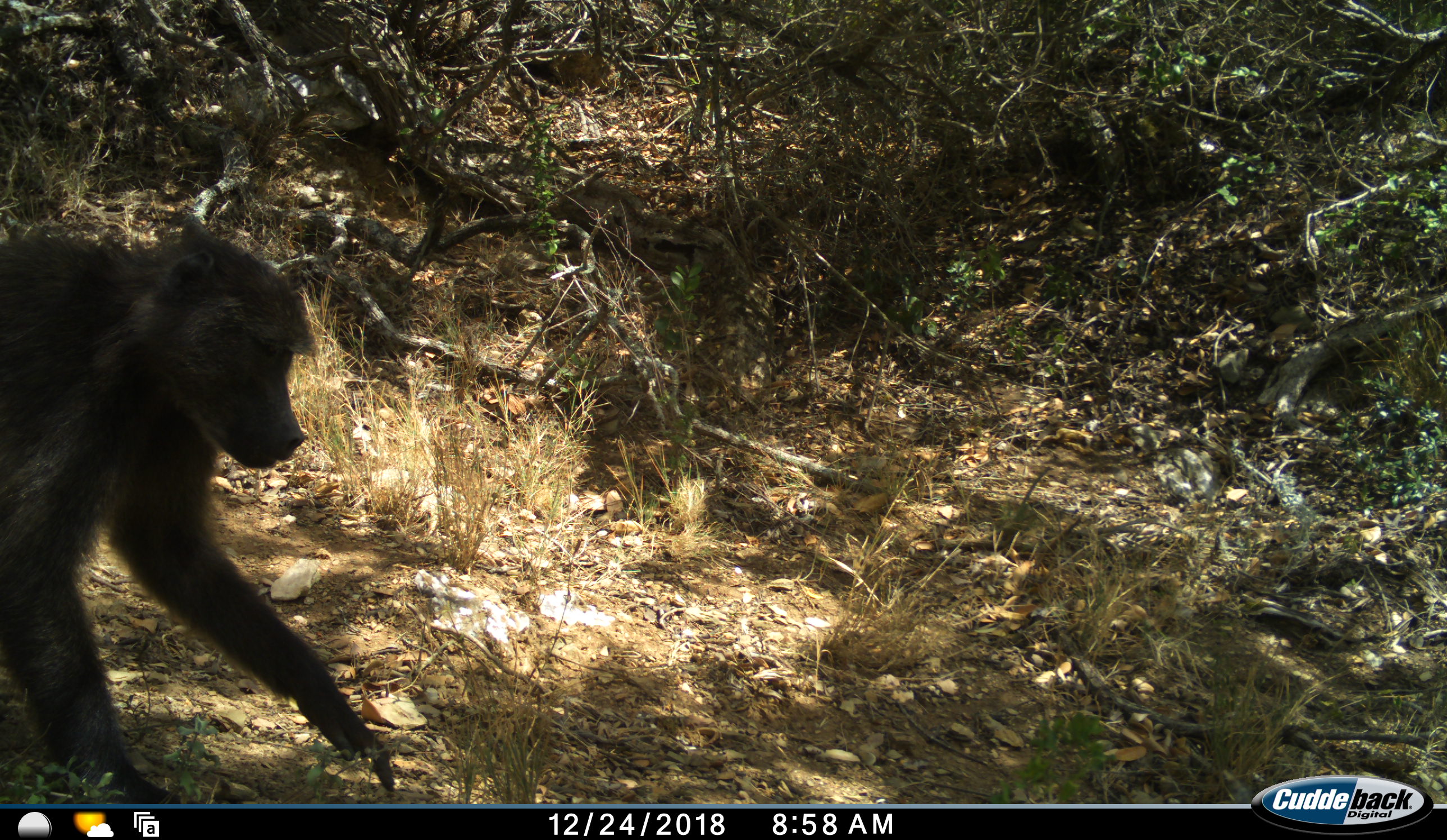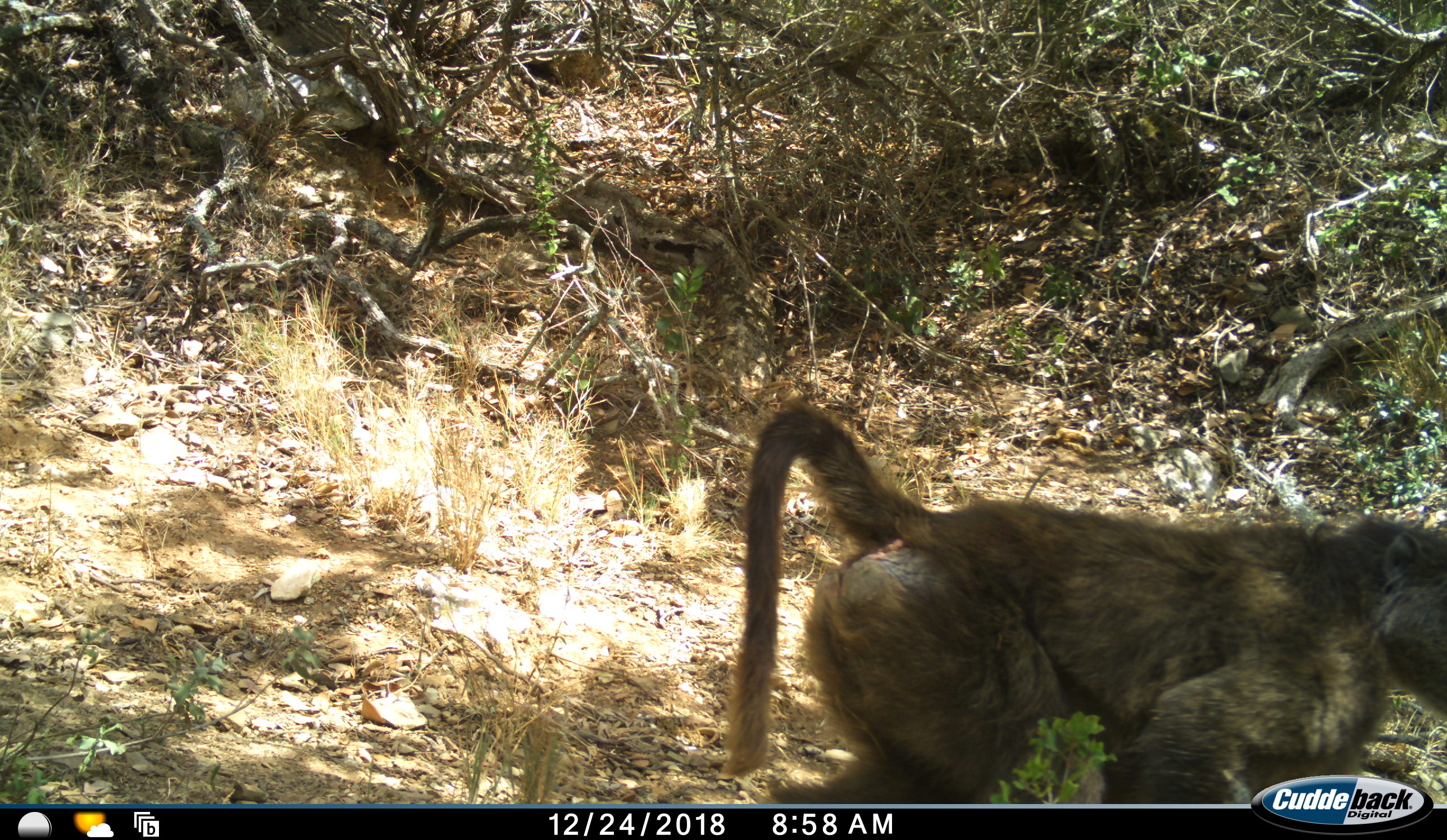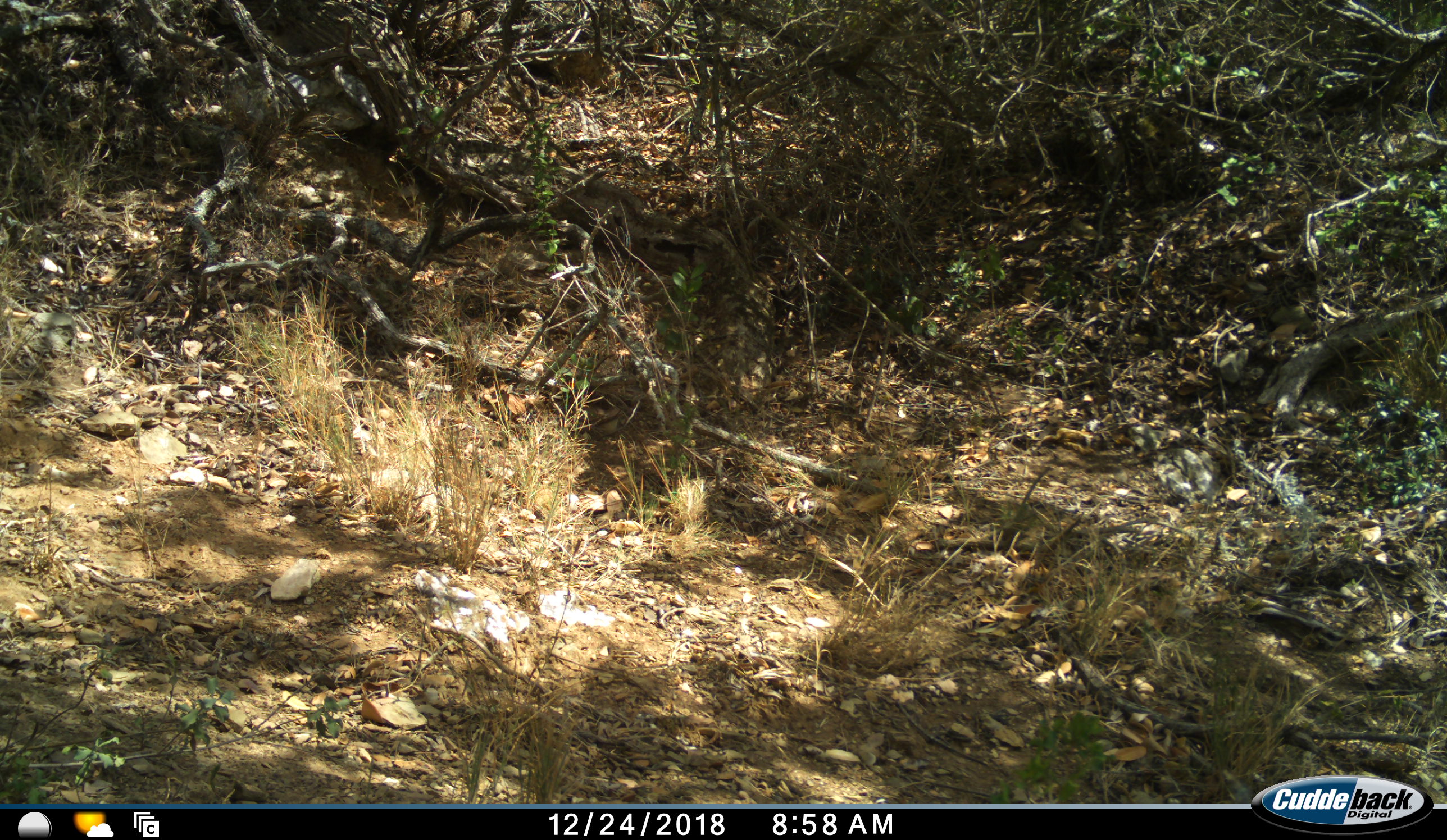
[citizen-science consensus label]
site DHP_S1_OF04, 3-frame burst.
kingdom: Animalia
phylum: Chordata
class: Mammalia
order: Primates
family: Cercopithecidae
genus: Papio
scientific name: Papio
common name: baboon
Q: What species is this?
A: Baboon (Papio).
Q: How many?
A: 1.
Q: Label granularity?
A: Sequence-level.